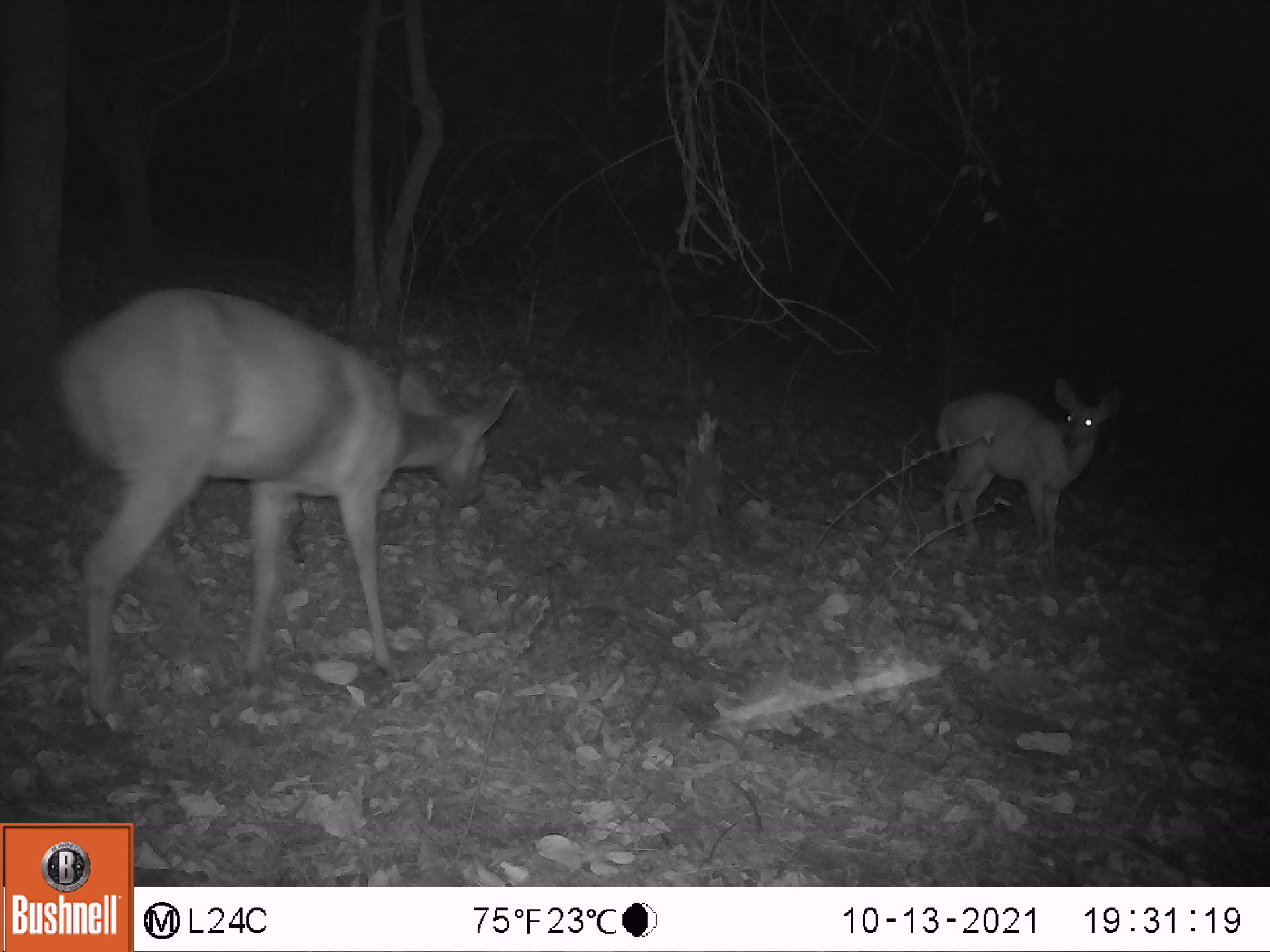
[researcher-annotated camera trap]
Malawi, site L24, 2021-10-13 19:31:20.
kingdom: Animalia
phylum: Chordata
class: Mammalia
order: Artiodactyla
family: Bovidae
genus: Tragelaphus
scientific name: Tragelaphus sylvaticus sylvaticus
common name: cape bushbuck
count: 2